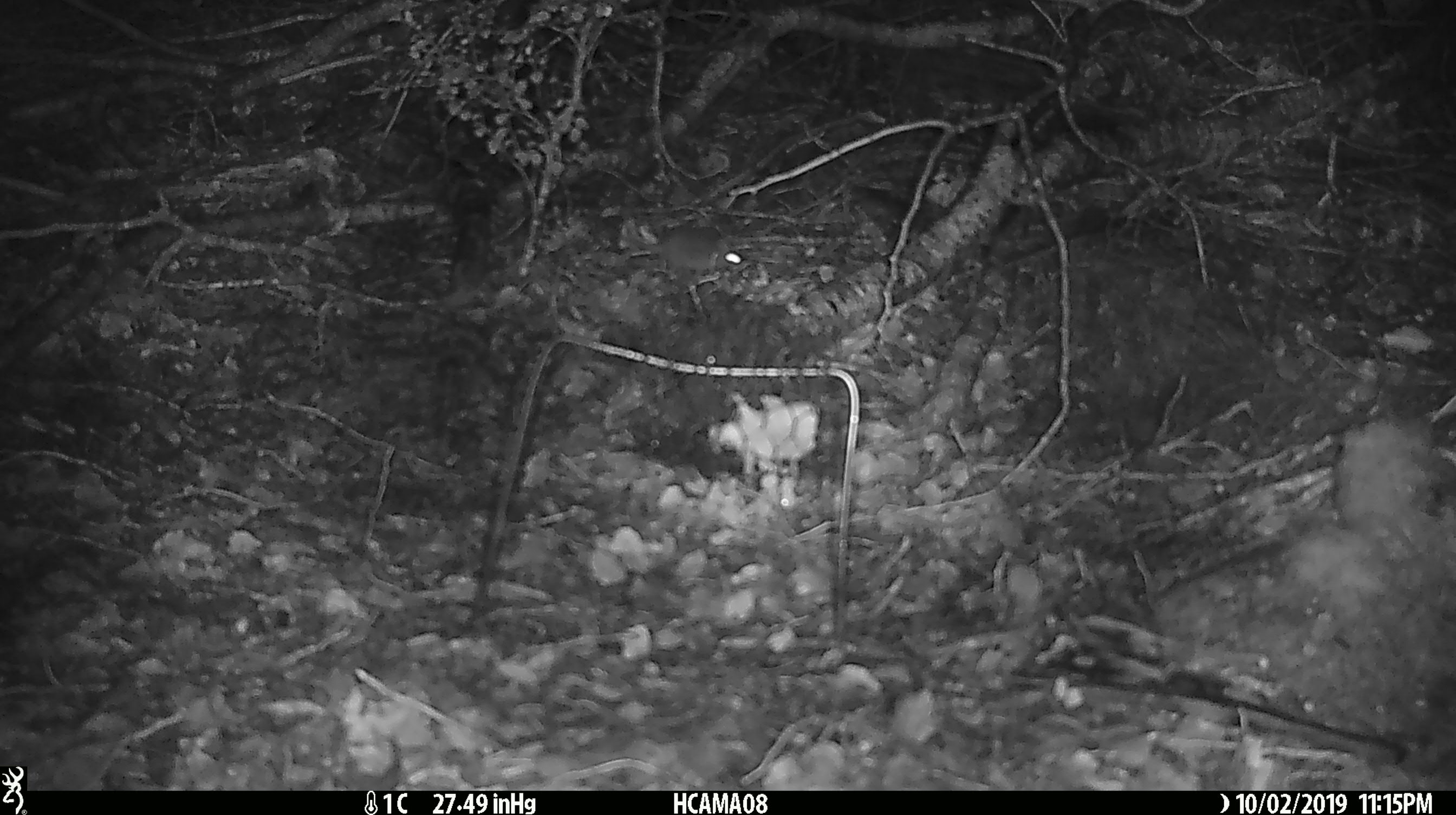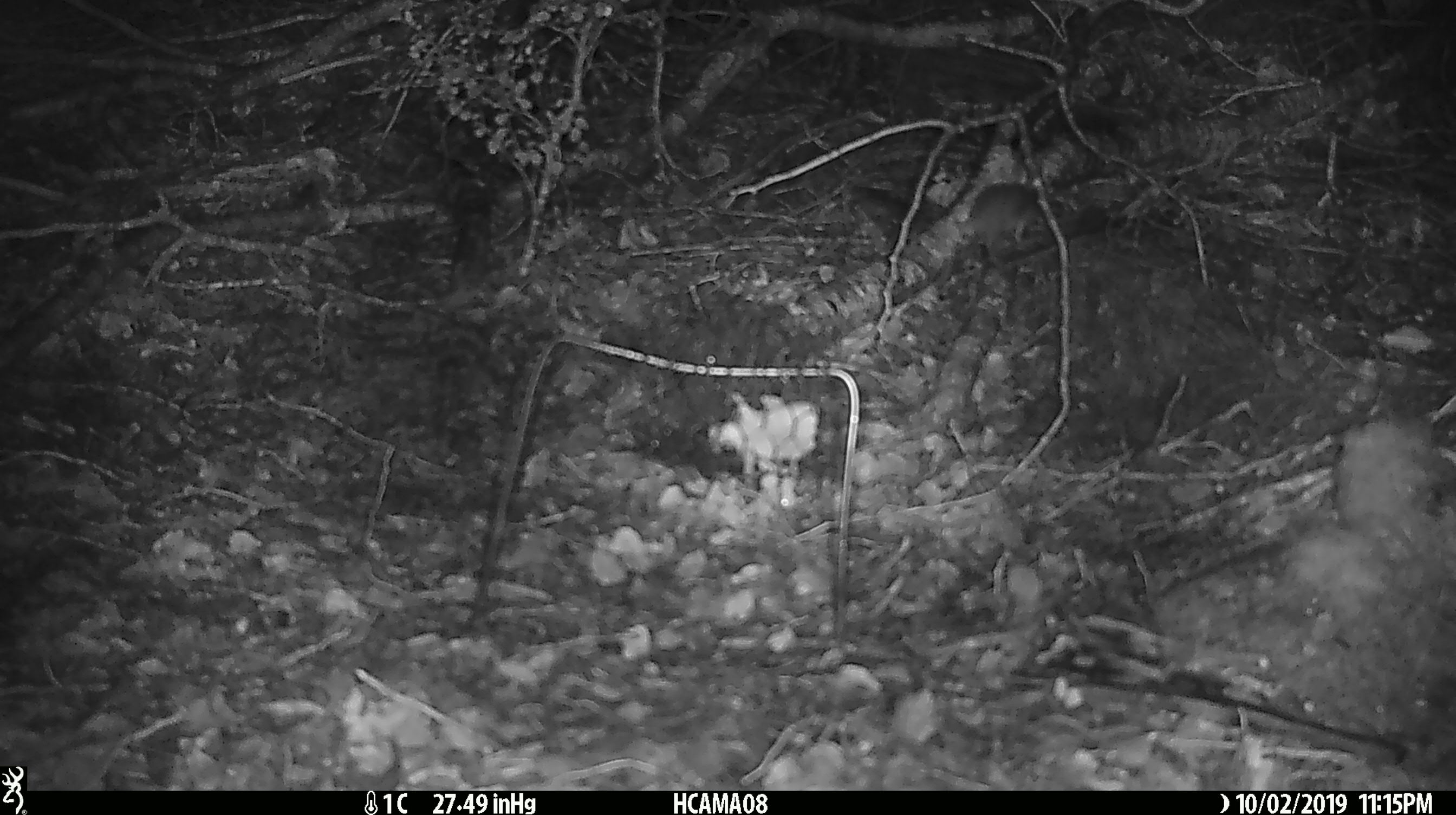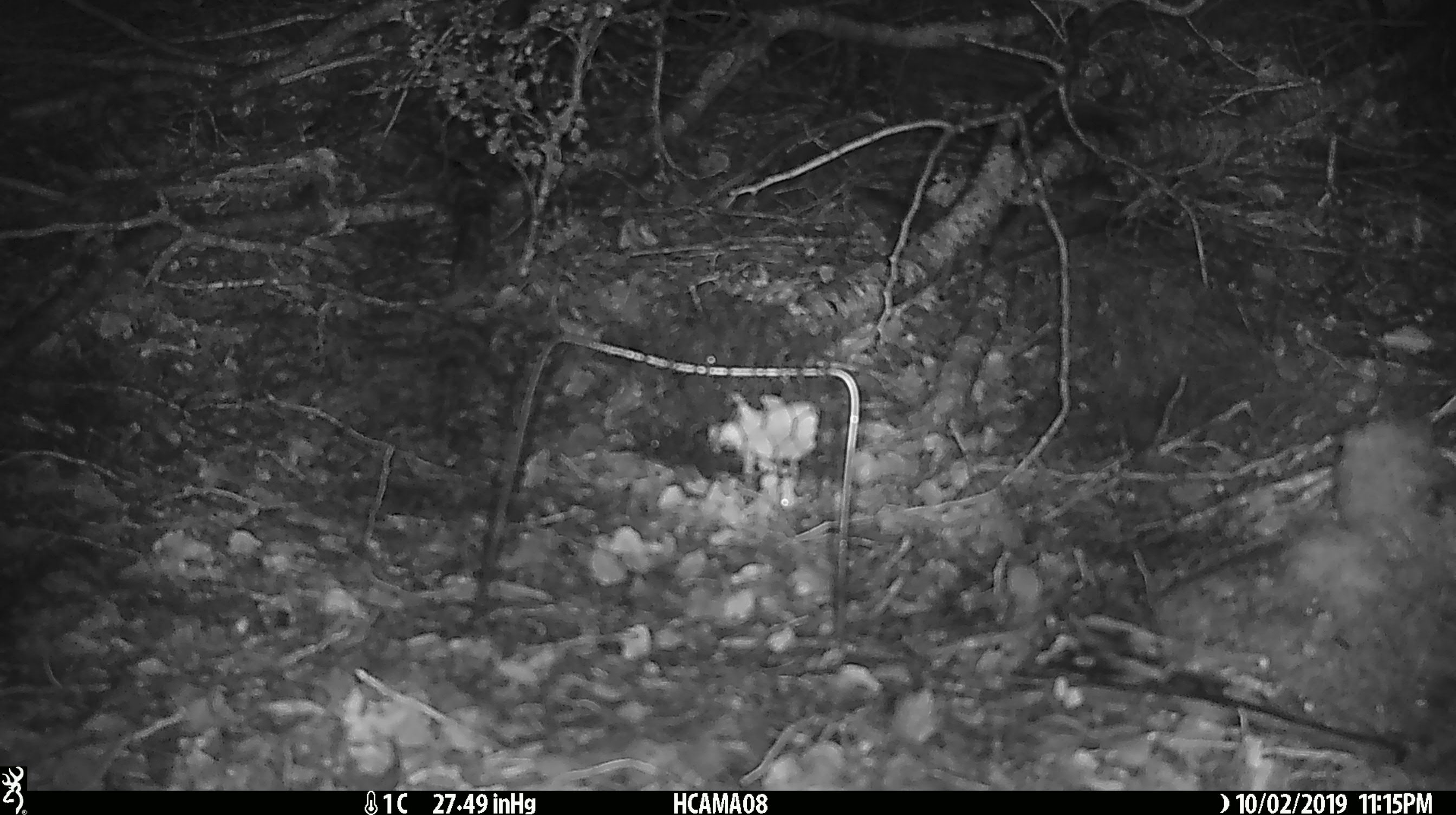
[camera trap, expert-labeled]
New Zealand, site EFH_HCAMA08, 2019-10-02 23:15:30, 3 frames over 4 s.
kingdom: Animalia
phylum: Chordata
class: Mammalia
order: Rodentia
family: Muridae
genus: Mus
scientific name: Mus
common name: mouse